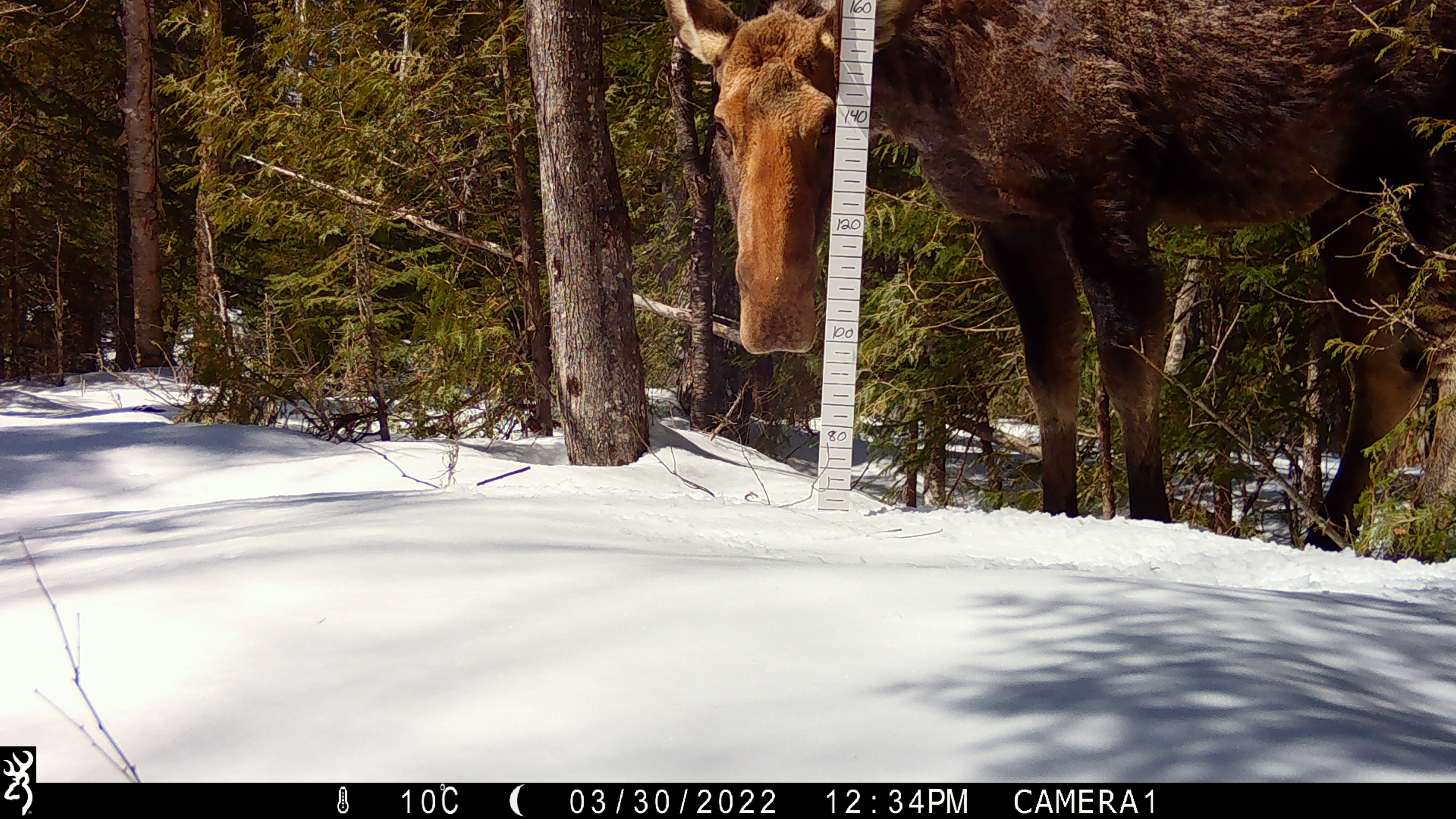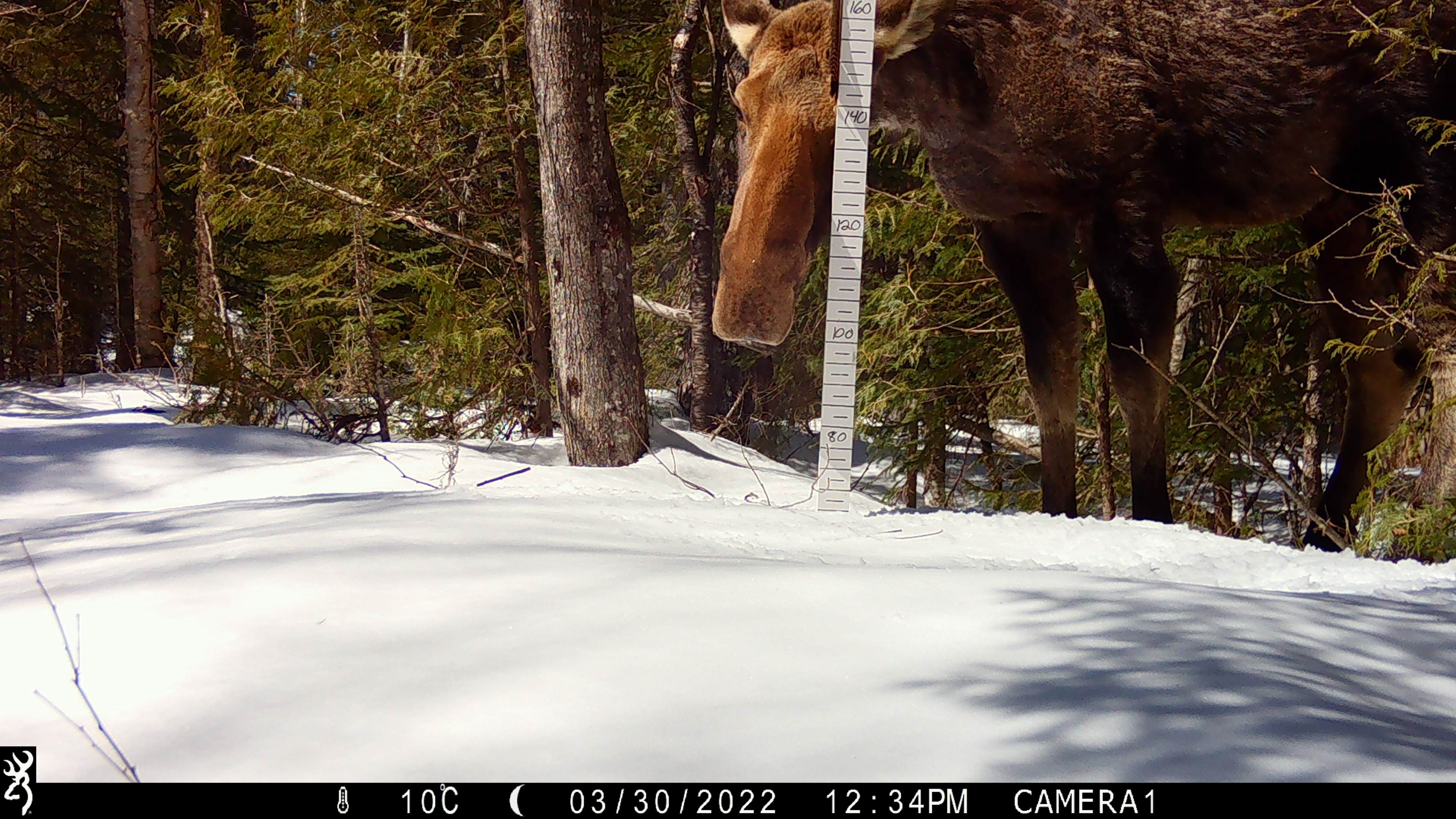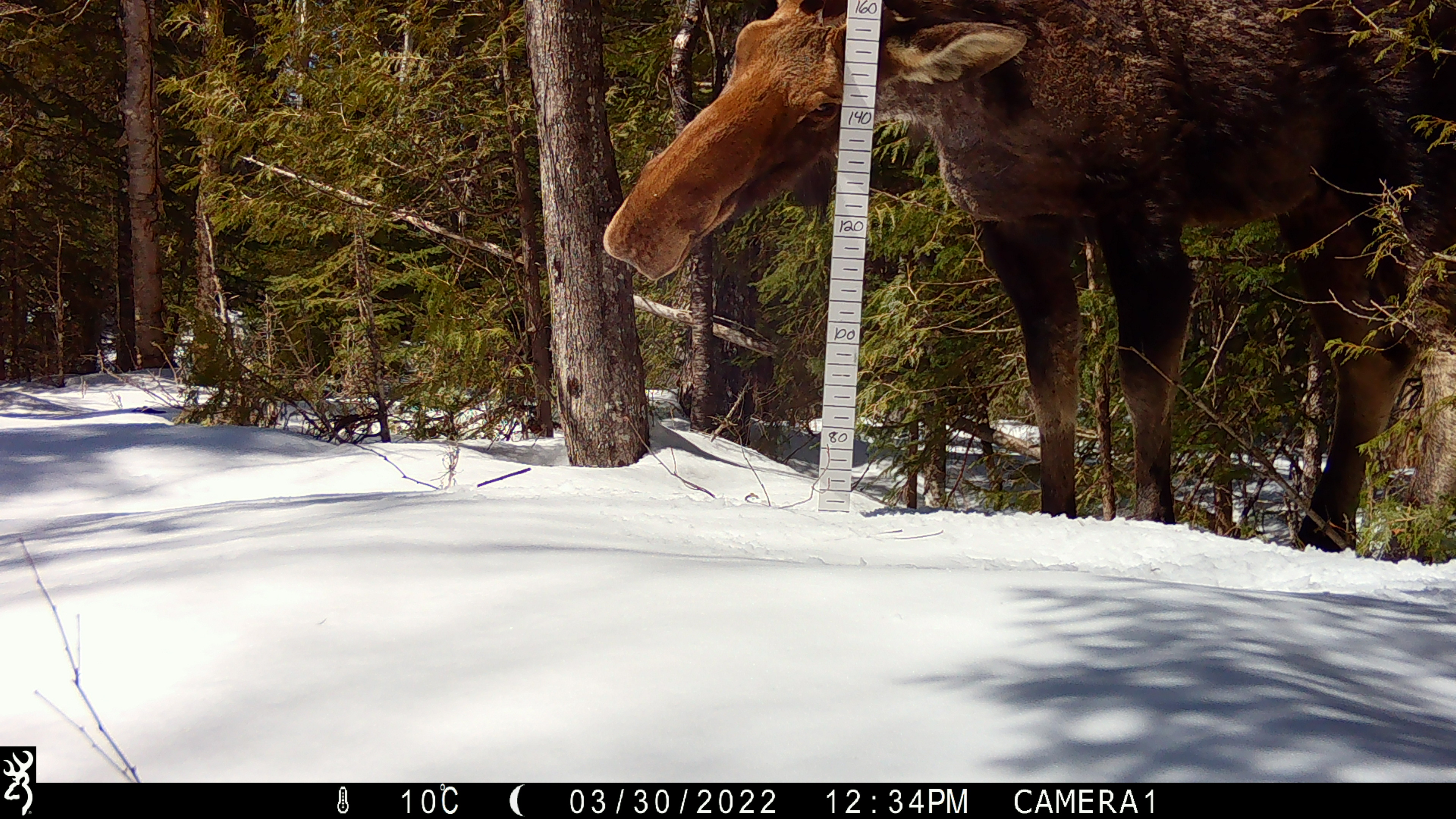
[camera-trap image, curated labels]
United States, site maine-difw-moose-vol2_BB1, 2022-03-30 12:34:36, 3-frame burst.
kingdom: Animalia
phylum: Chordata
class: Mammalia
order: Artiodactyla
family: Cervidae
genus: Alces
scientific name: Alces alces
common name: moose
Moose (Alces alces).